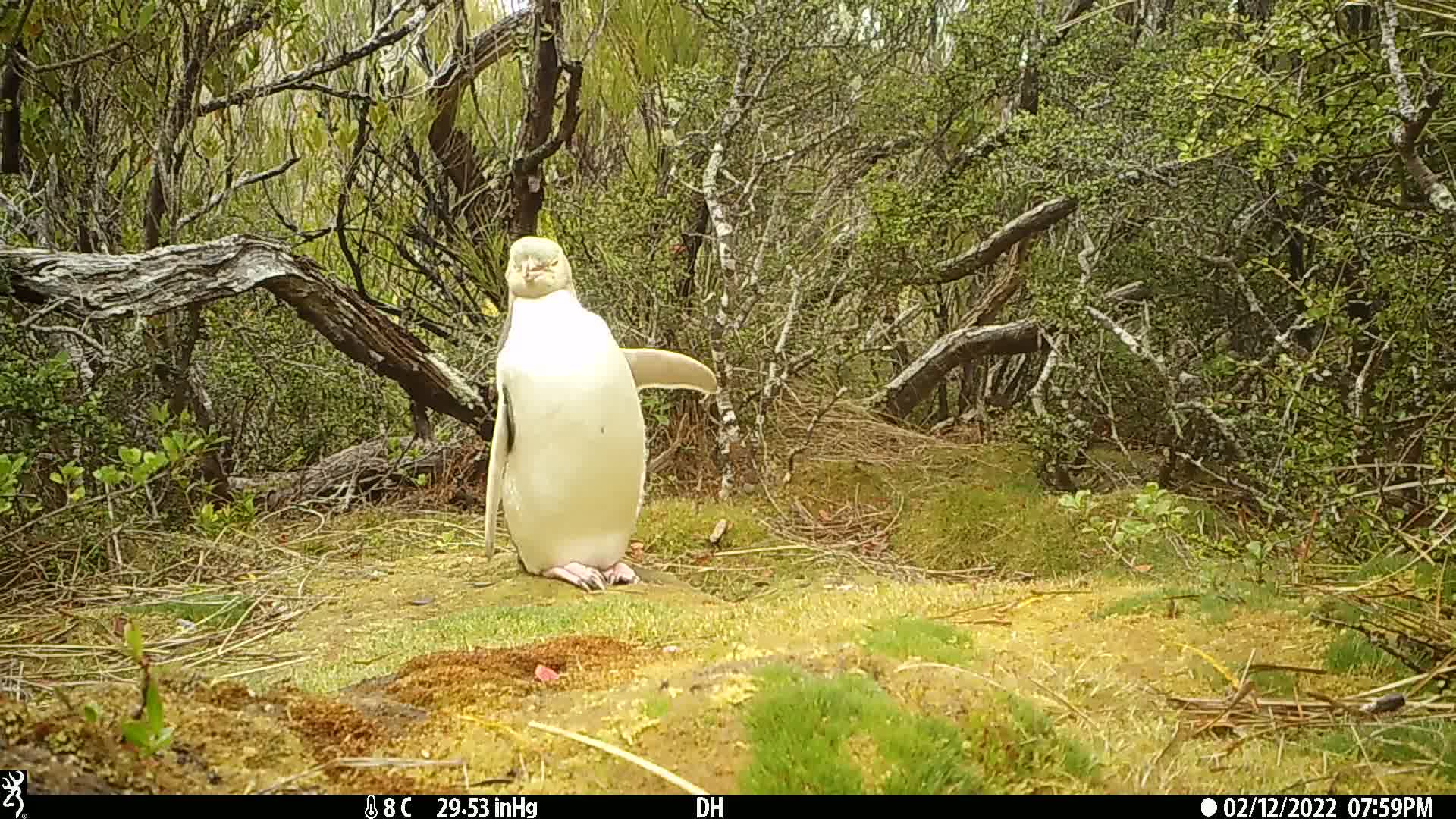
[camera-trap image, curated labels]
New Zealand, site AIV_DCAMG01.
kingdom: Animalia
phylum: Chordata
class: Aves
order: Sphenisciformes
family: Spheniscidae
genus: Megadyptes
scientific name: Megadyptes antipodes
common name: yellow-eyed penguin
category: yellow eyed penguin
Yellow eyed penguin (yellow-eyed penguin) (Megadyptes antipodes).